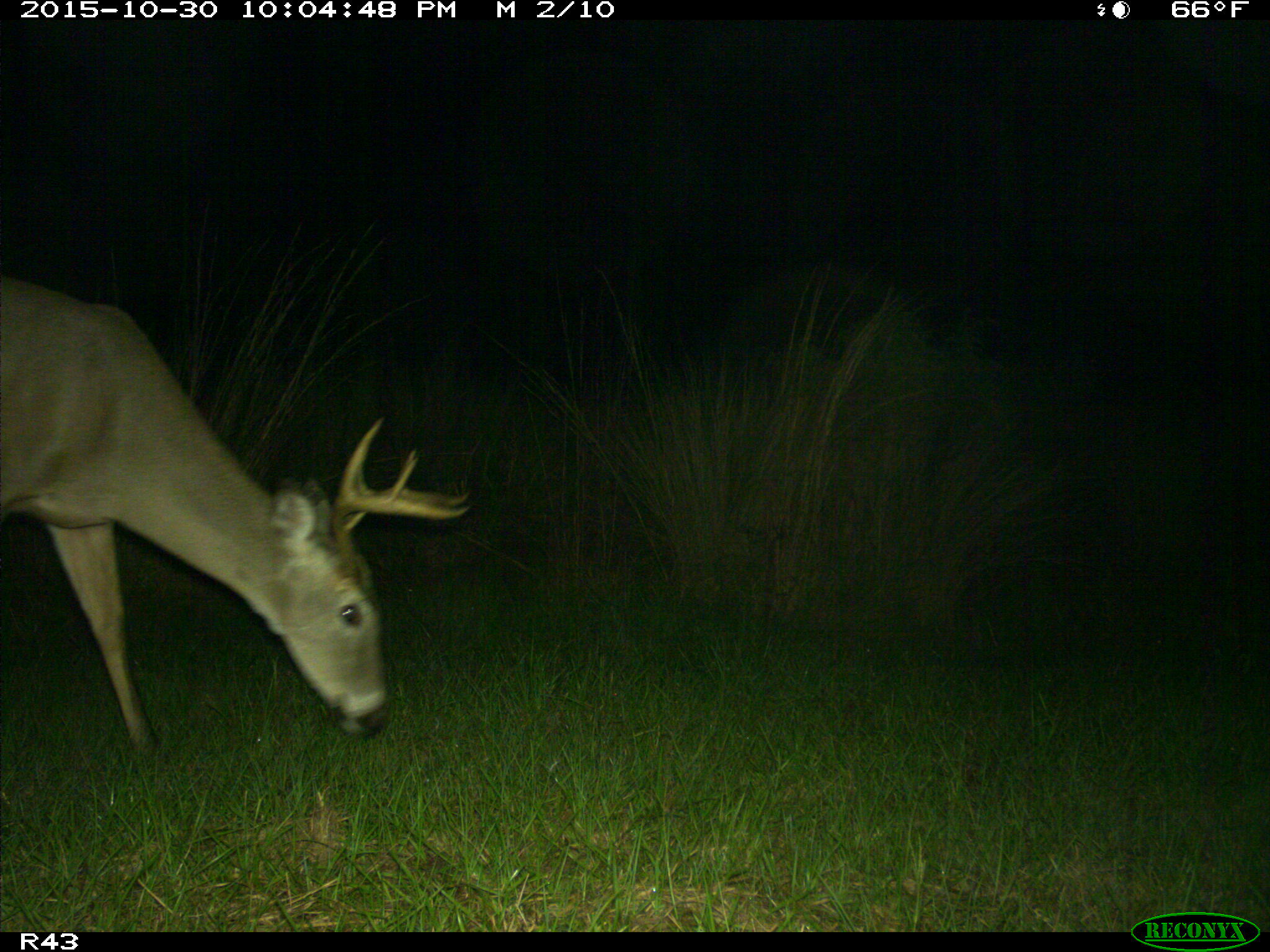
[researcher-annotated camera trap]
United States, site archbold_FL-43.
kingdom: Animalia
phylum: Chordata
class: Mammalia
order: Artiodactyla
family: Cervidae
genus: Odocoileus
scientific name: Odocoileus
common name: deer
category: unidentified deer